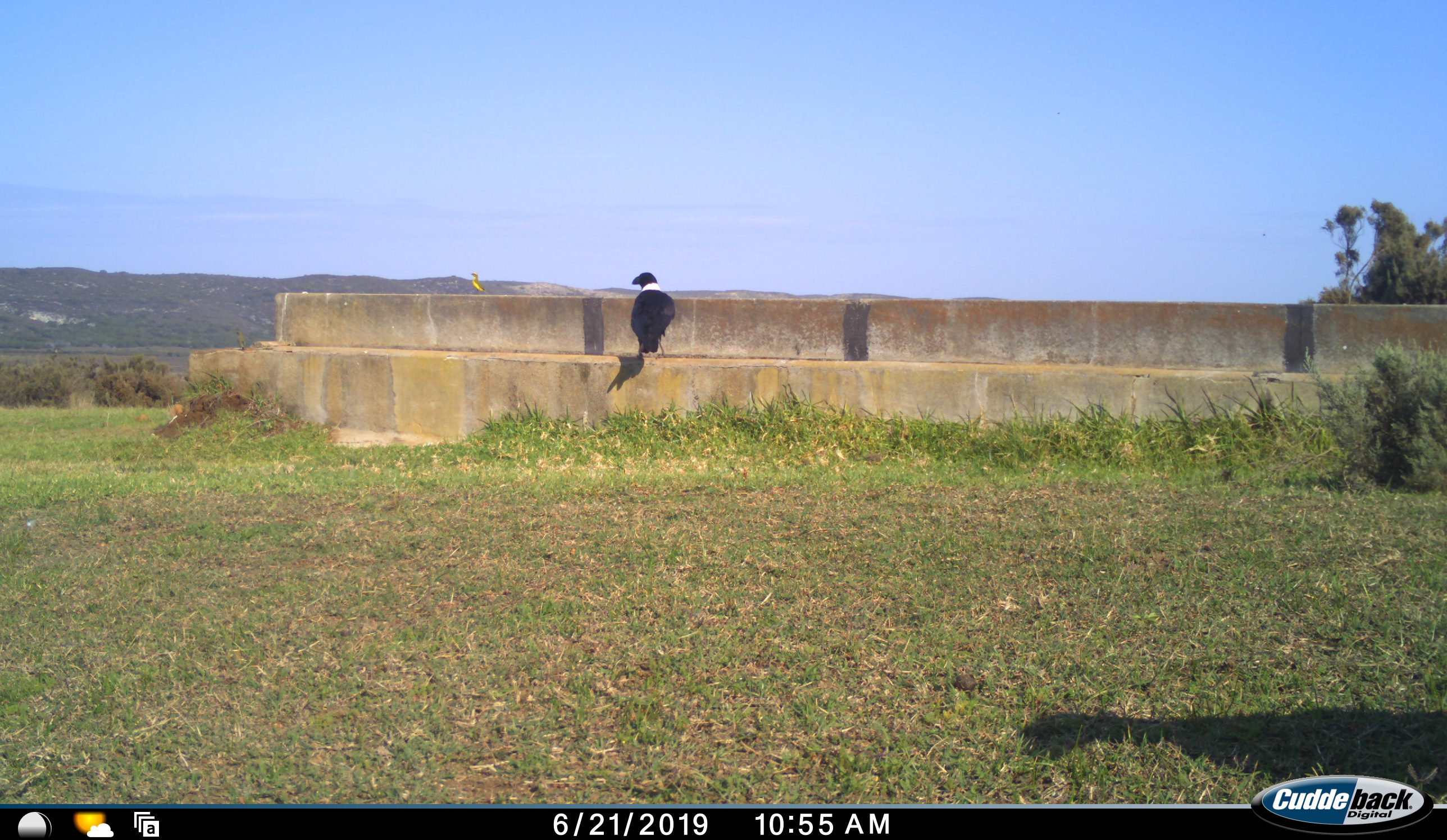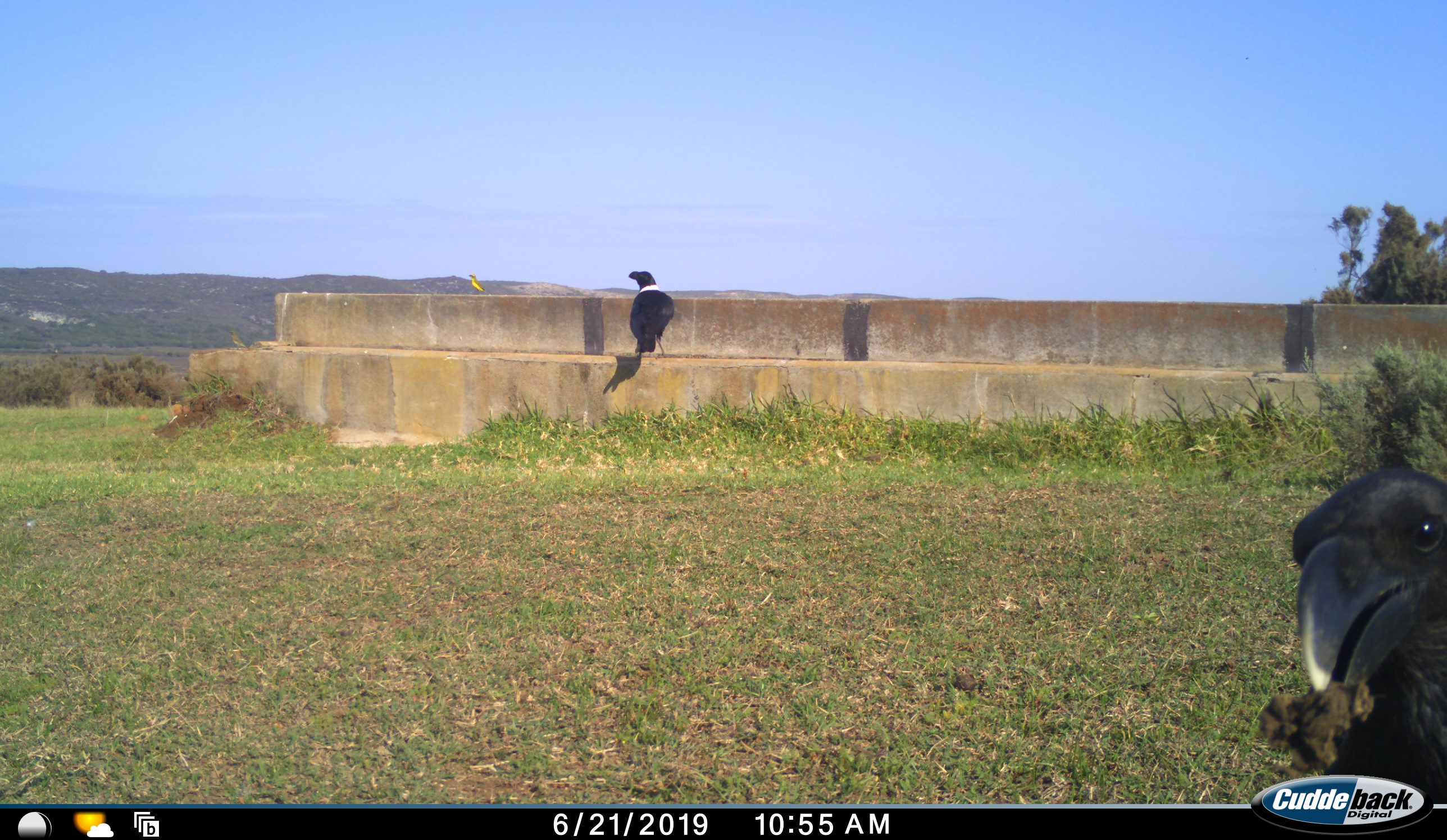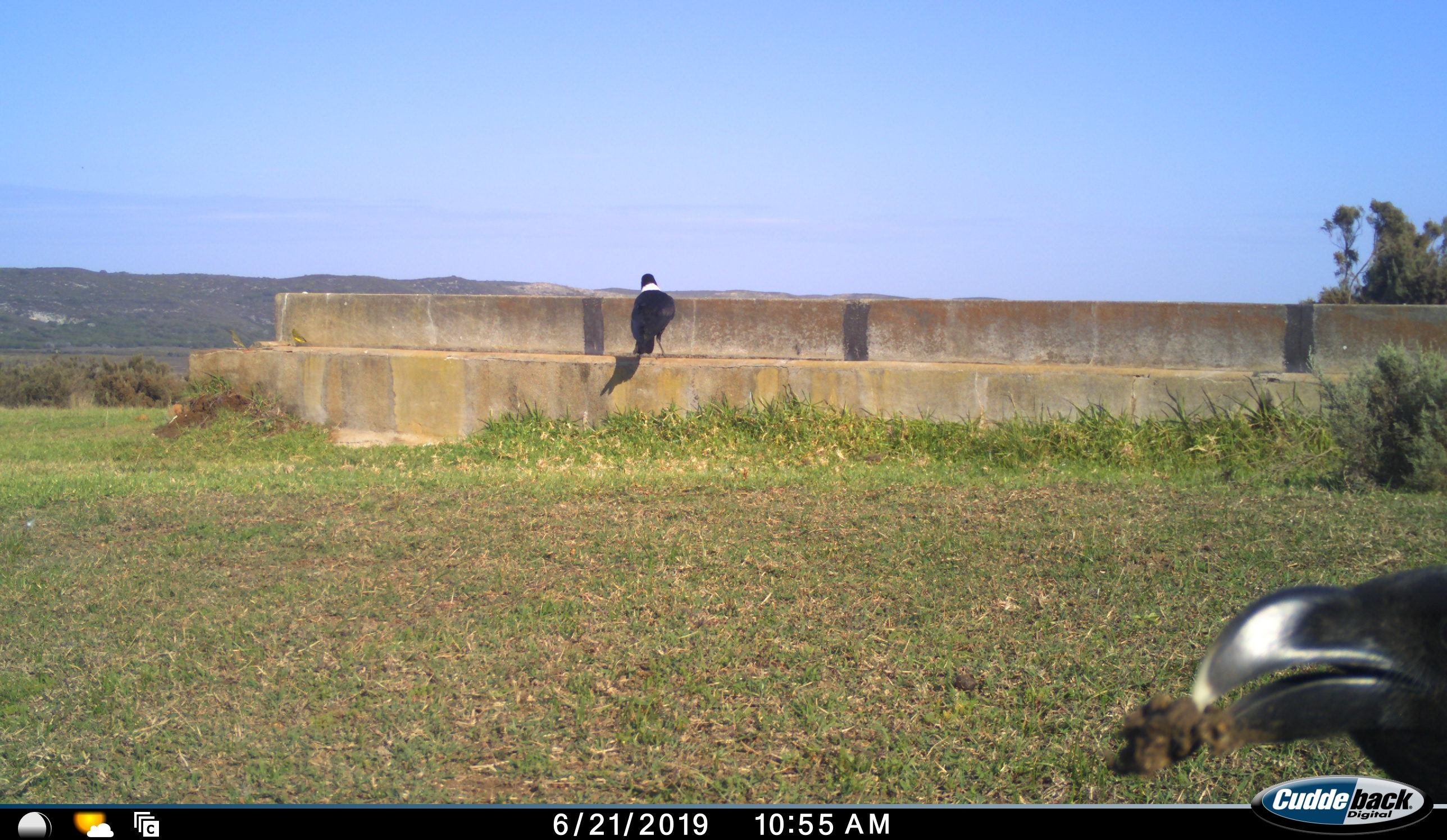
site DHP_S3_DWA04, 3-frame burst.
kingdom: Animalia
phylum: Chordata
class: Aves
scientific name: Aves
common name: bird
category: birdother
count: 2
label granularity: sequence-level